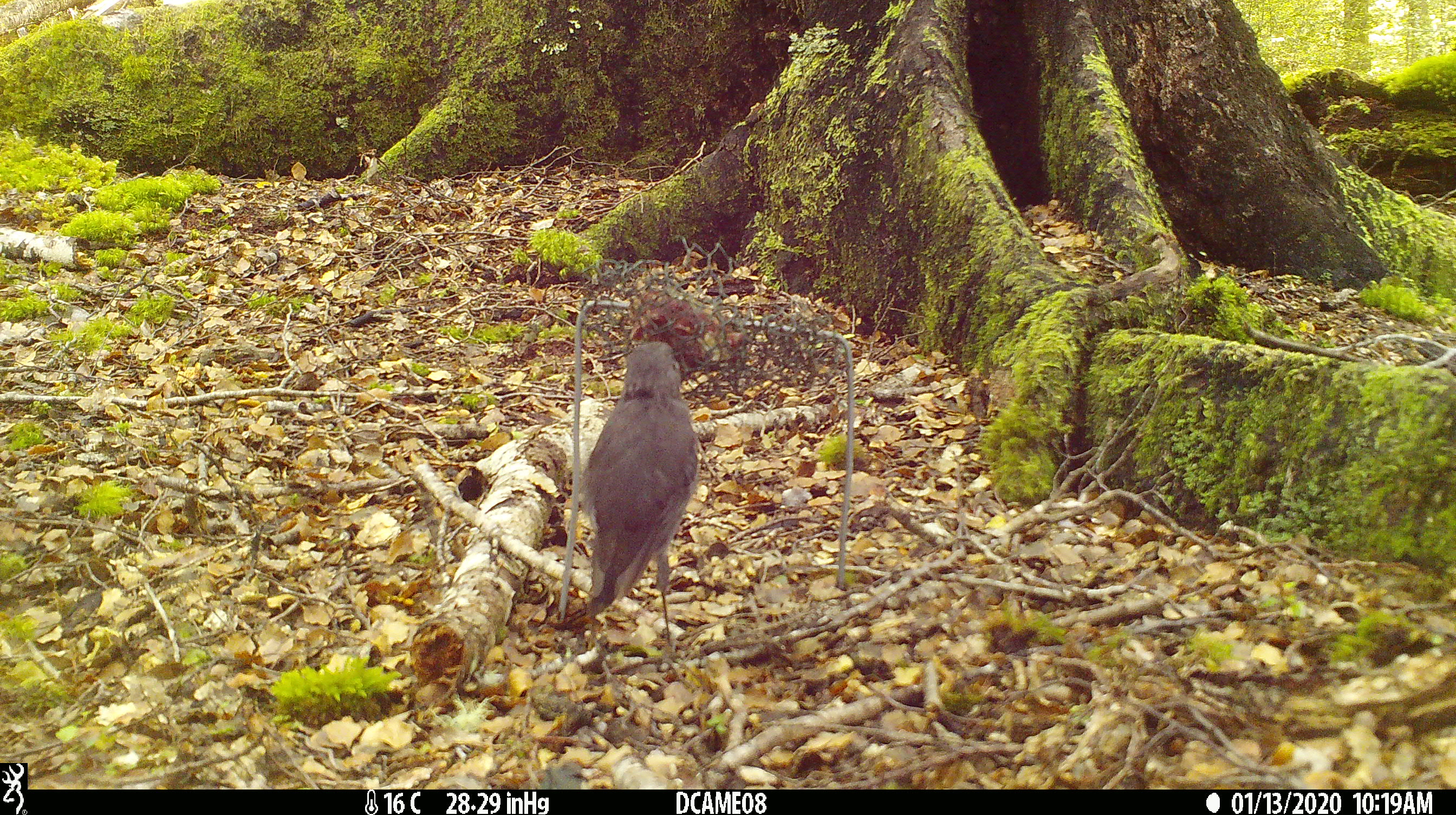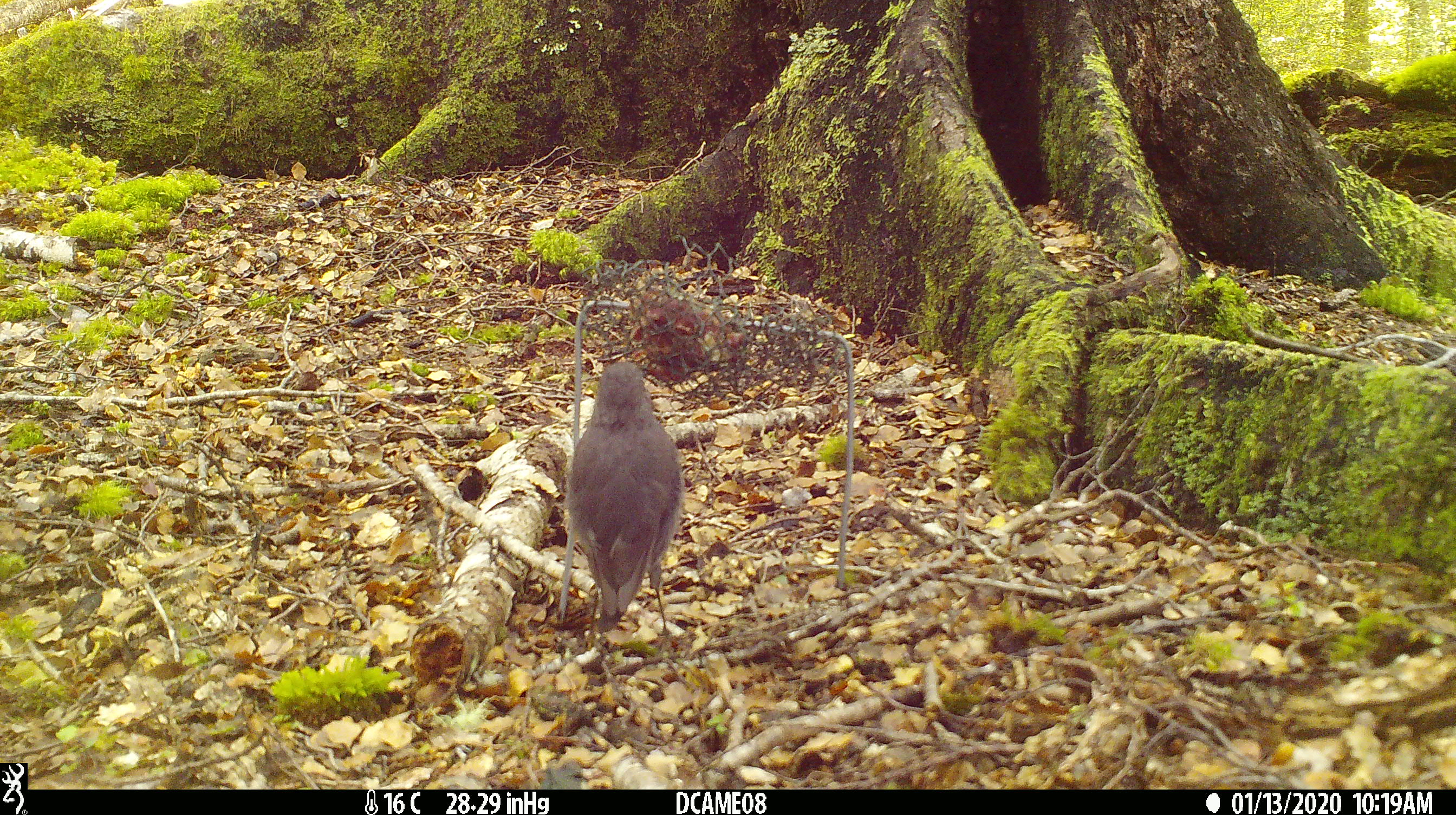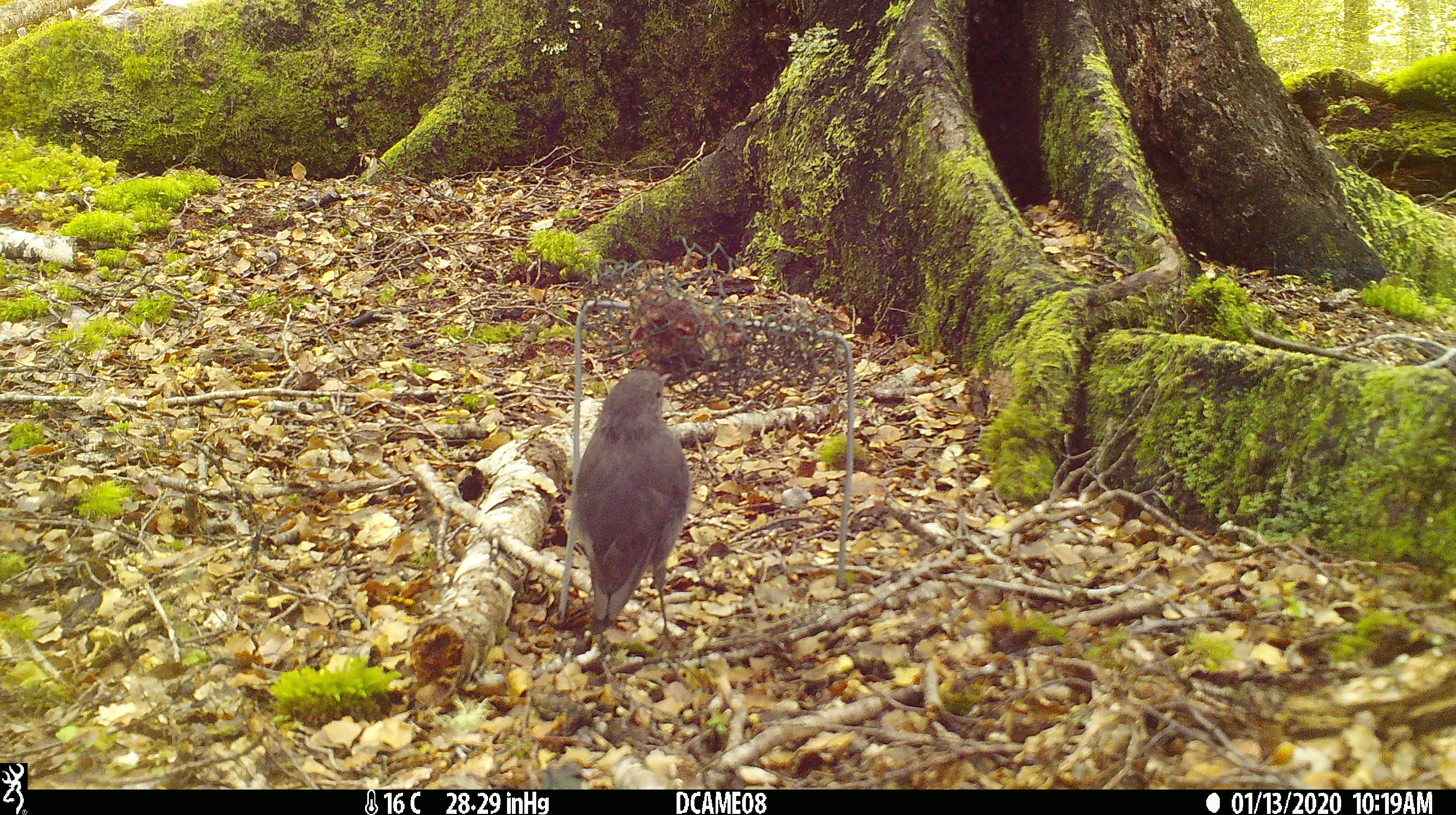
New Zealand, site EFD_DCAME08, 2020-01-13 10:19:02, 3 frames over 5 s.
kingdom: Animalia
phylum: Chordata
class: Aves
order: Passeriformes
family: Petroicidae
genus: Petroica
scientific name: Petroica australis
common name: new zealand robin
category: robin